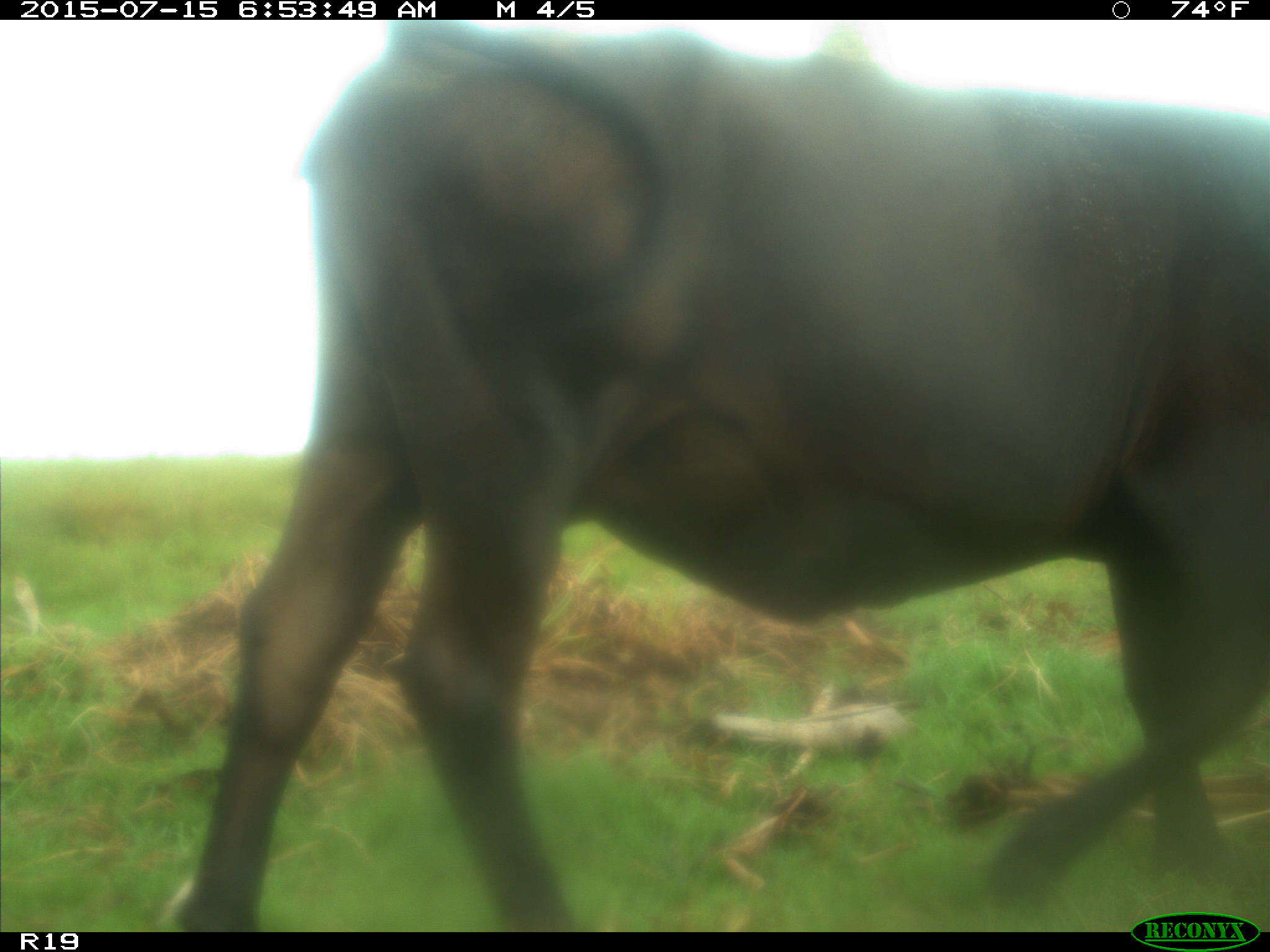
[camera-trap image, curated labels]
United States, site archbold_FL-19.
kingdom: Animalia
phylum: Chordata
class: Mammalia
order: Artiodactyla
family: Bovidae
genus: Bos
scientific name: Bos taurus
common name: domestic cow